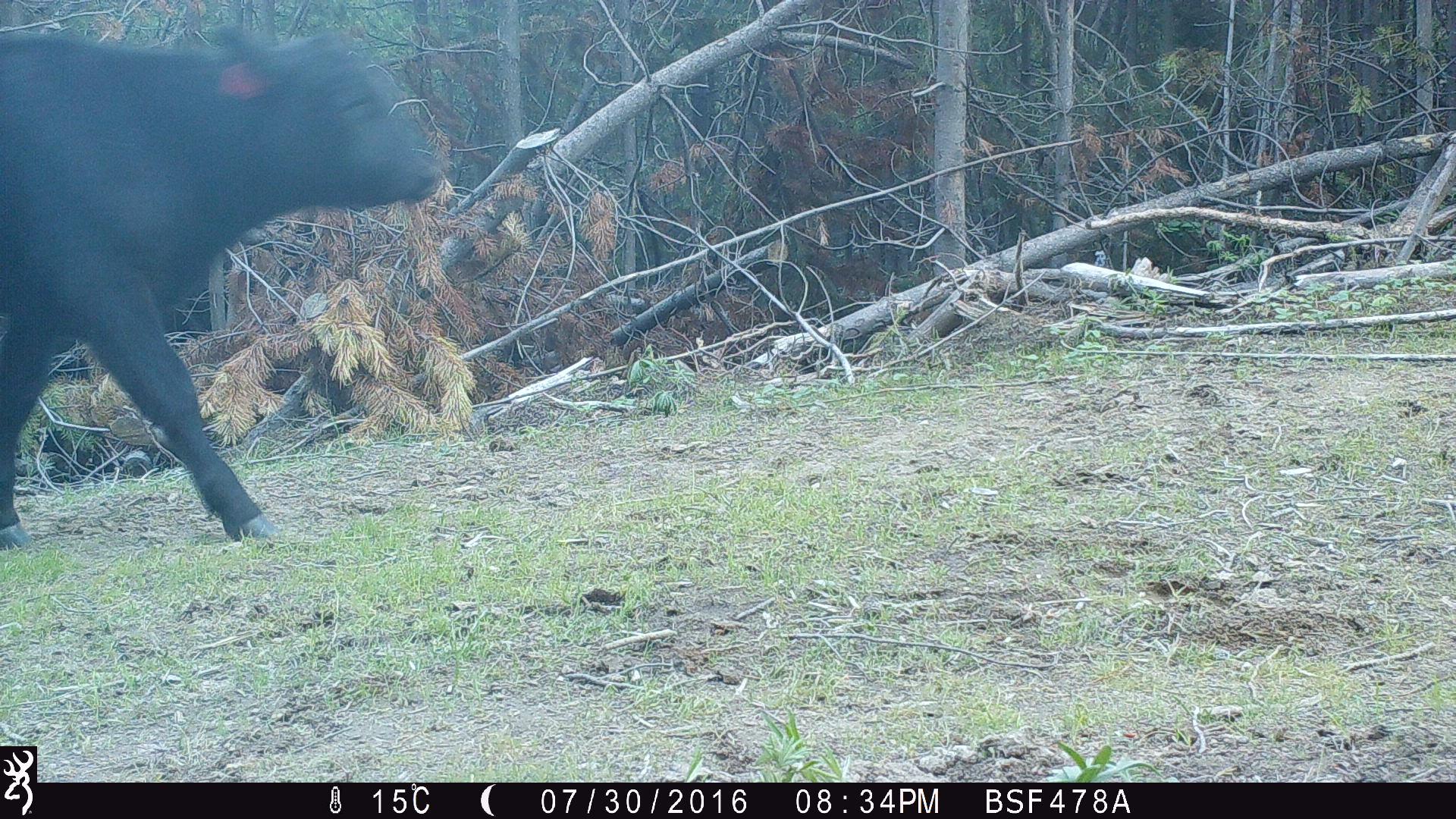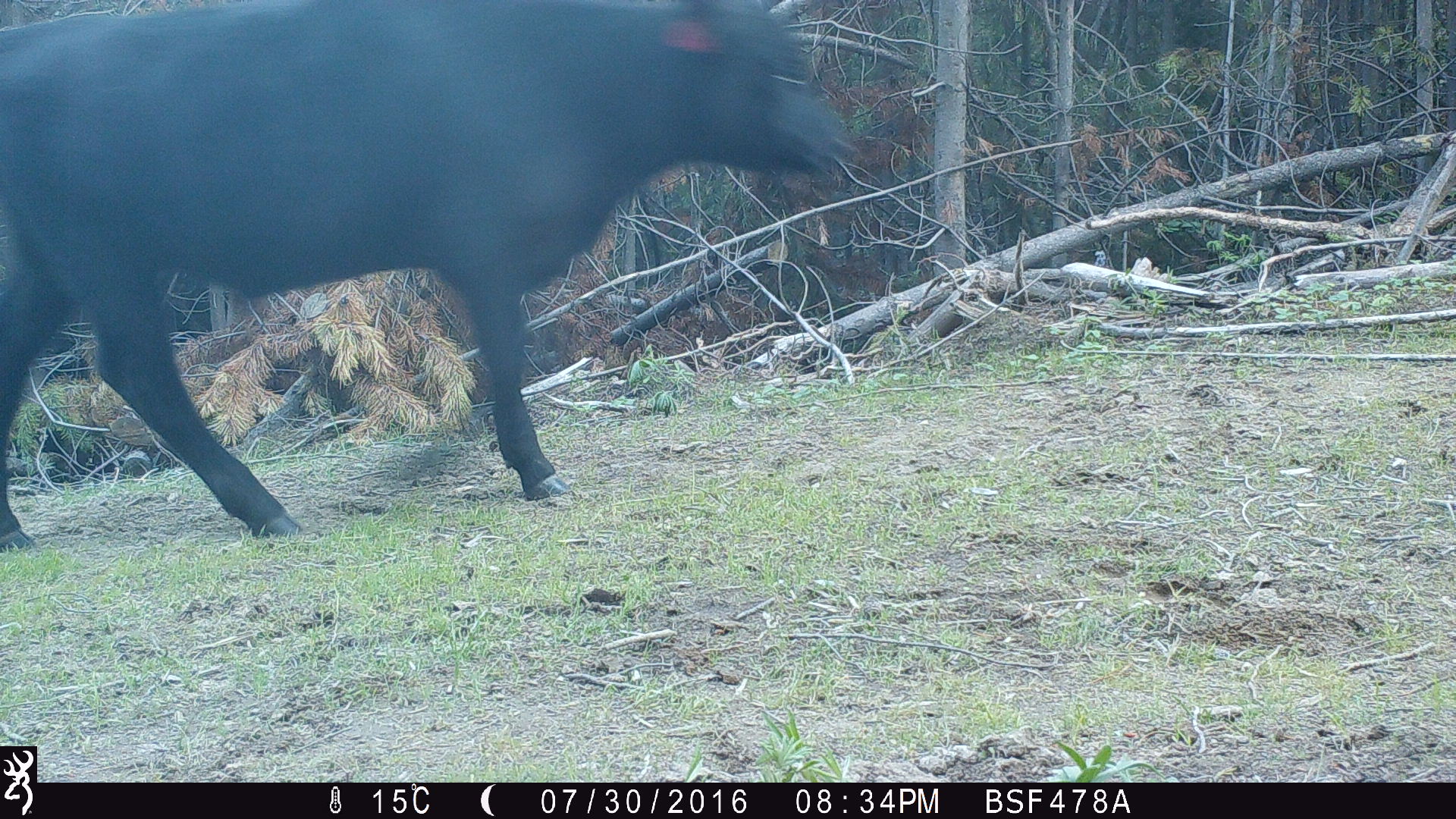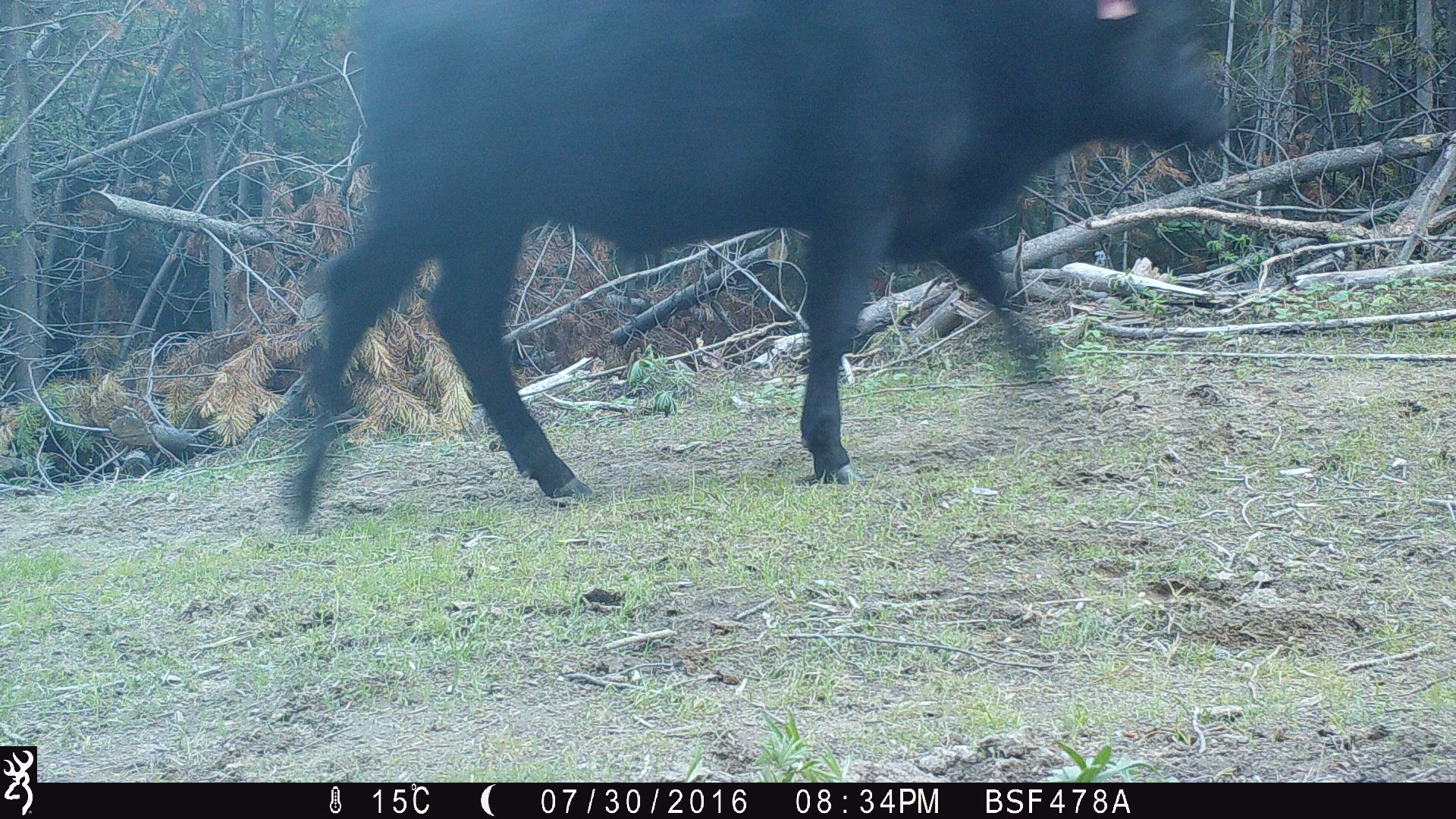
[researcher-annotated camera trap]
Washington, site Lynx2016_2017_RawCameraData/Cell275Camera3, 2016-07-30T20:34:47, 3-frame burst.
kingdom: Animalia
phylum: Chordata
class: Mammalia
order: Artiodactyla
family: Bovidae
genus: Bos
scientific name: Bos taurus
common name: domestic cattle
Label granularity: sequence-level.